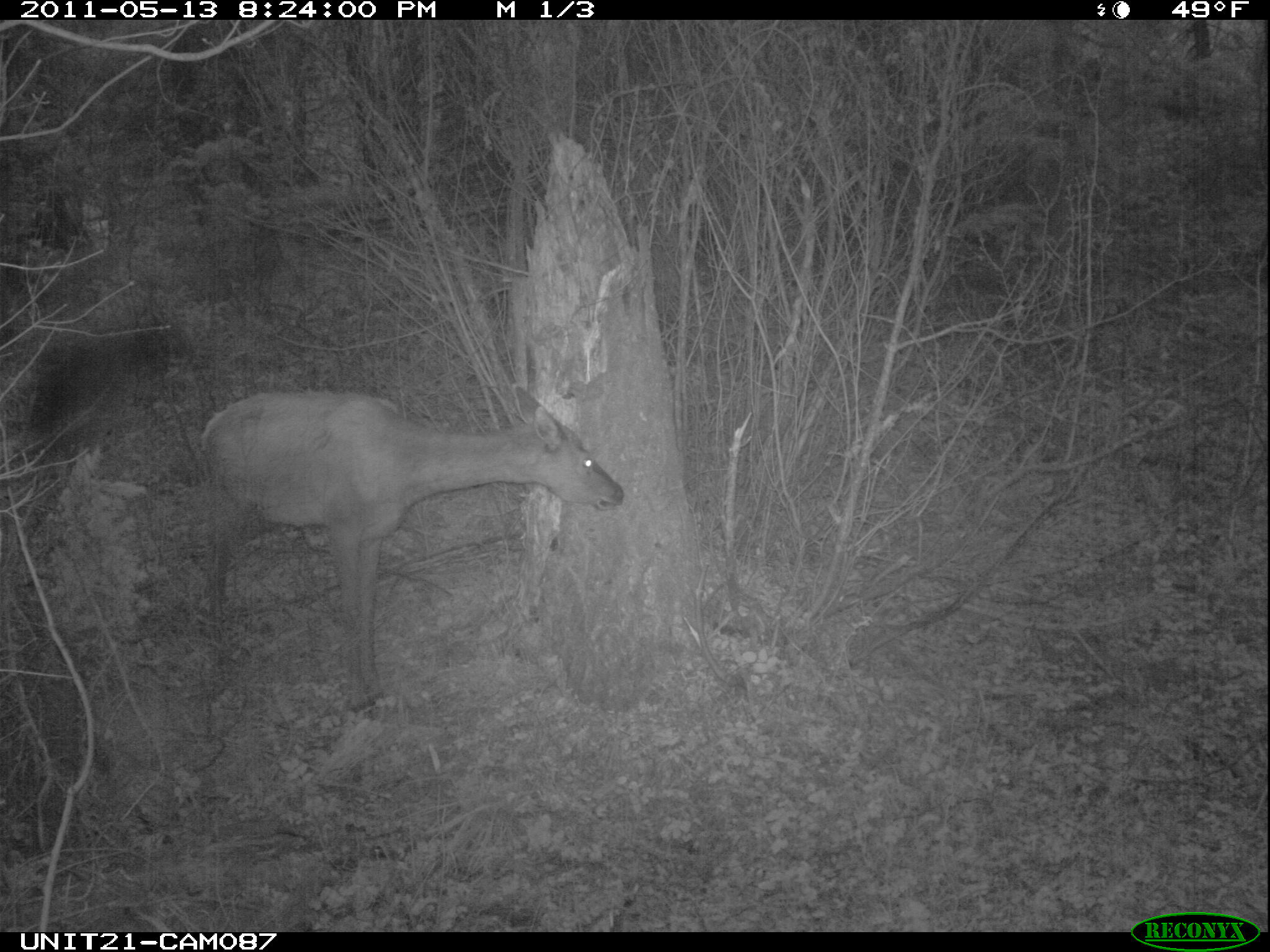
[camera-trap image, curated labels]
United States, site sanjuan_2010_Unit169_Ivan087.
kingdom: Animalia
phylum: Chordata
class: Mammalia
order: Artiodactyla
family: Cervidae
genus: Cervus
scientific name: Cervus elaphus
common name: red deer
Cervus elaphus (red deer).